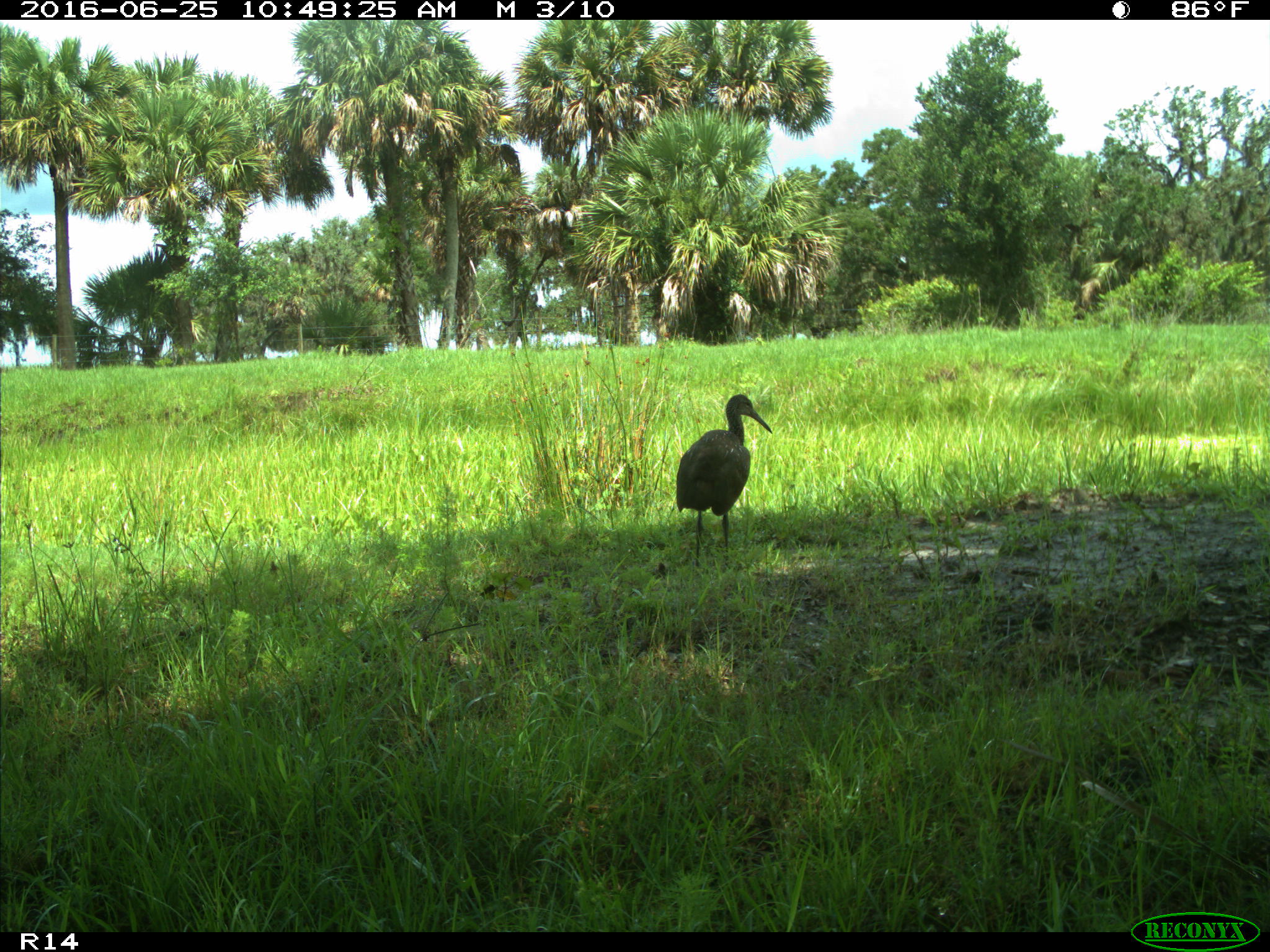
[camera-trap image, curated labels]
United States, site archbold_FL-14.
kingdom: Animalia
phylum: Chordata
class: Aves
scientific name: Aves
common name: birds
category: unidentified bird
Unidentified bird (birds) (Aves).